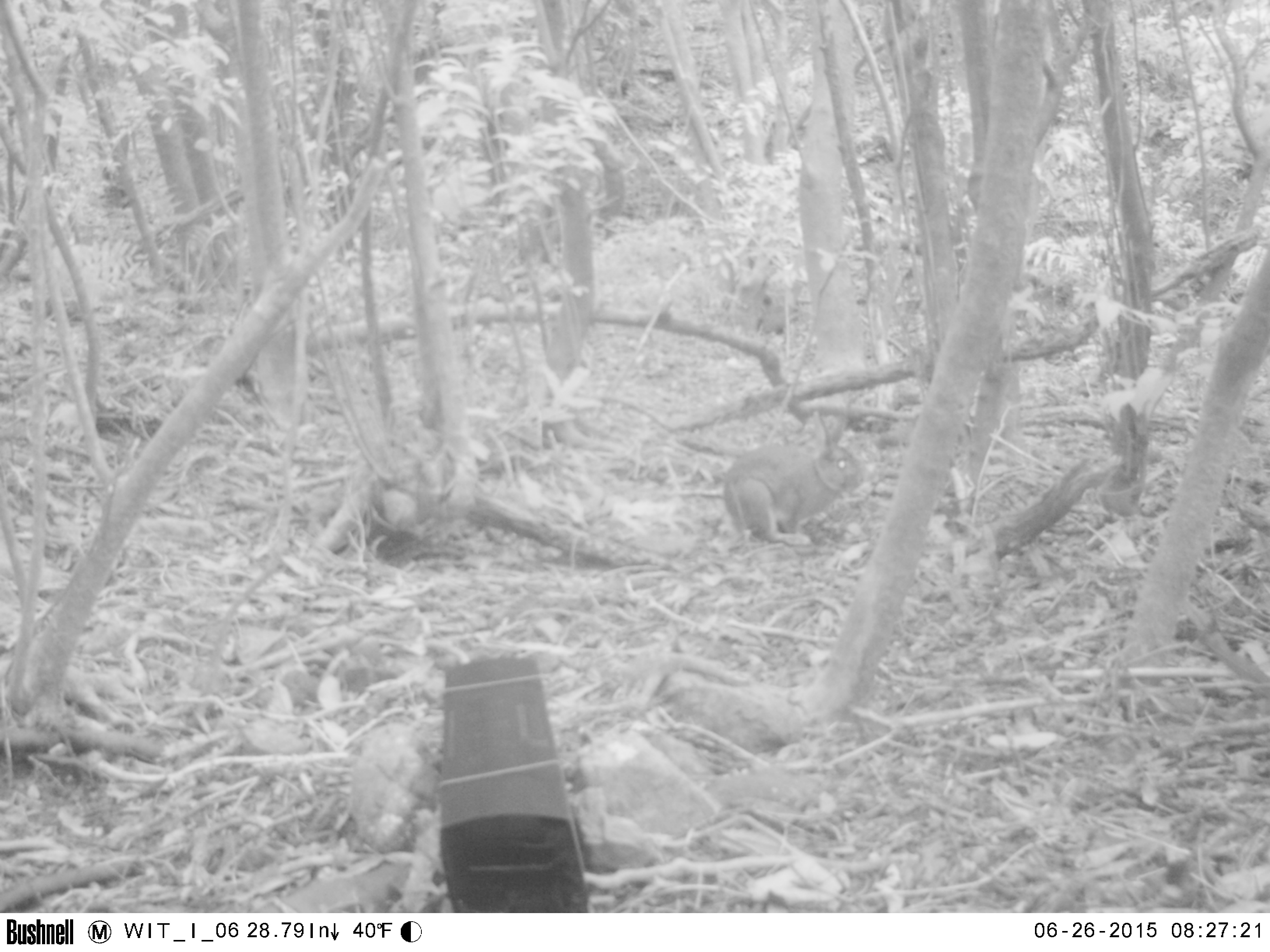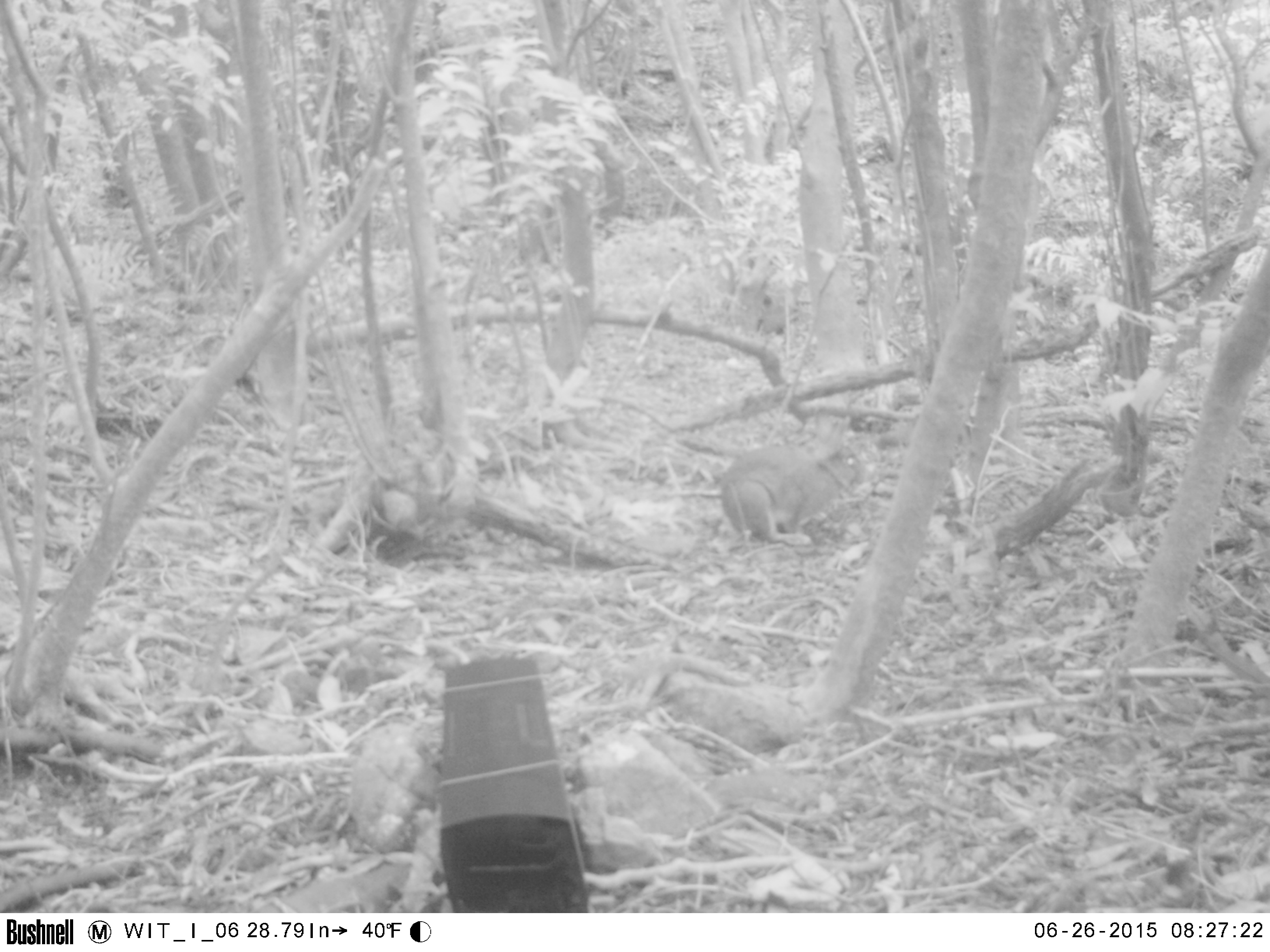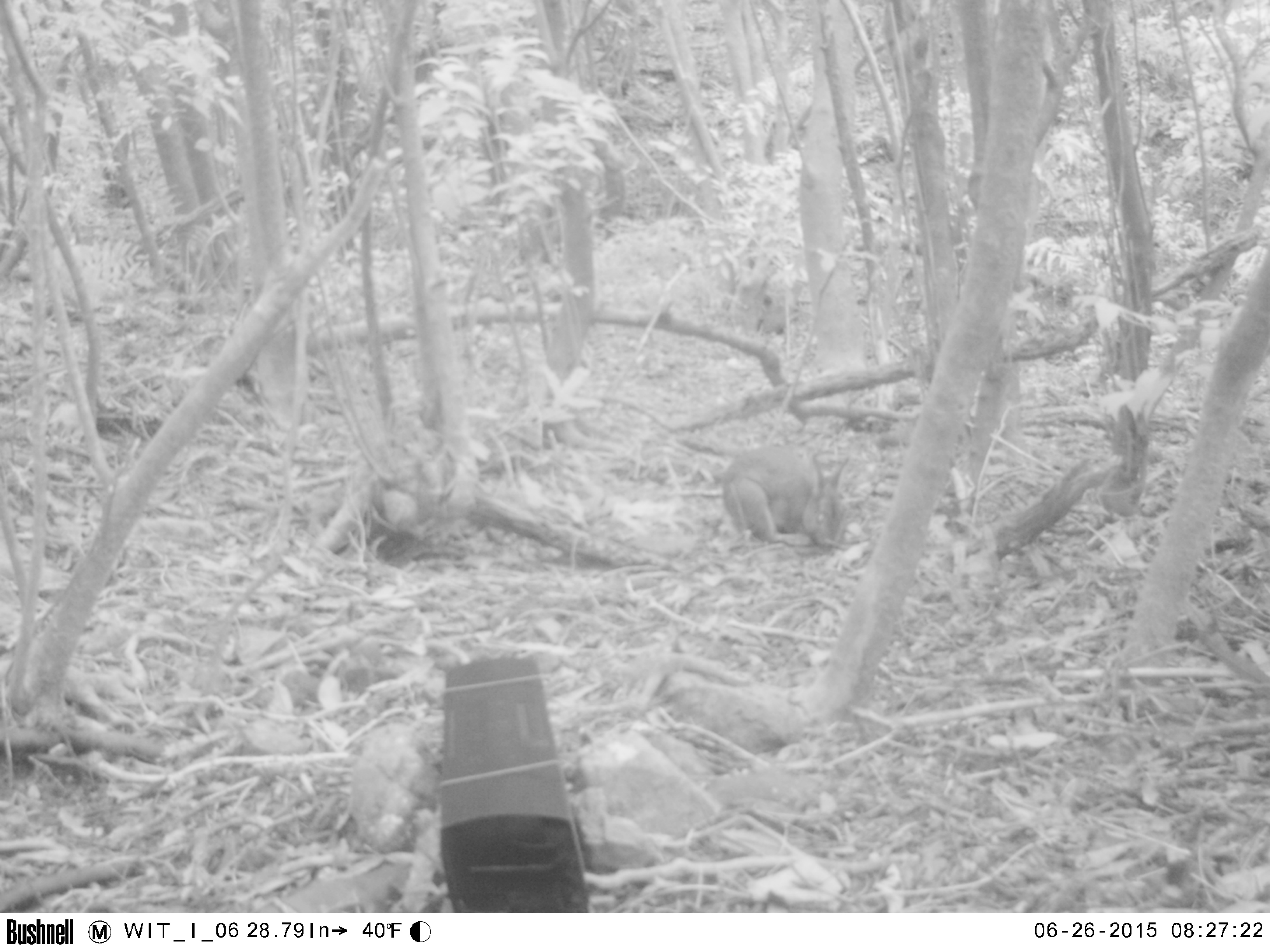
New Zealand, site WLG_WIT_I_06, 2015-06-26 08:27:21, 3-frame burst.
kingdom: Animalia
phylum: Chordata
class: Mammalia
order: Lagomorpha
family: Leporidae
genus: Oryctolagus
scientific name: Oryctolagus cuniculus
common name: european rabbit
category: rabbit